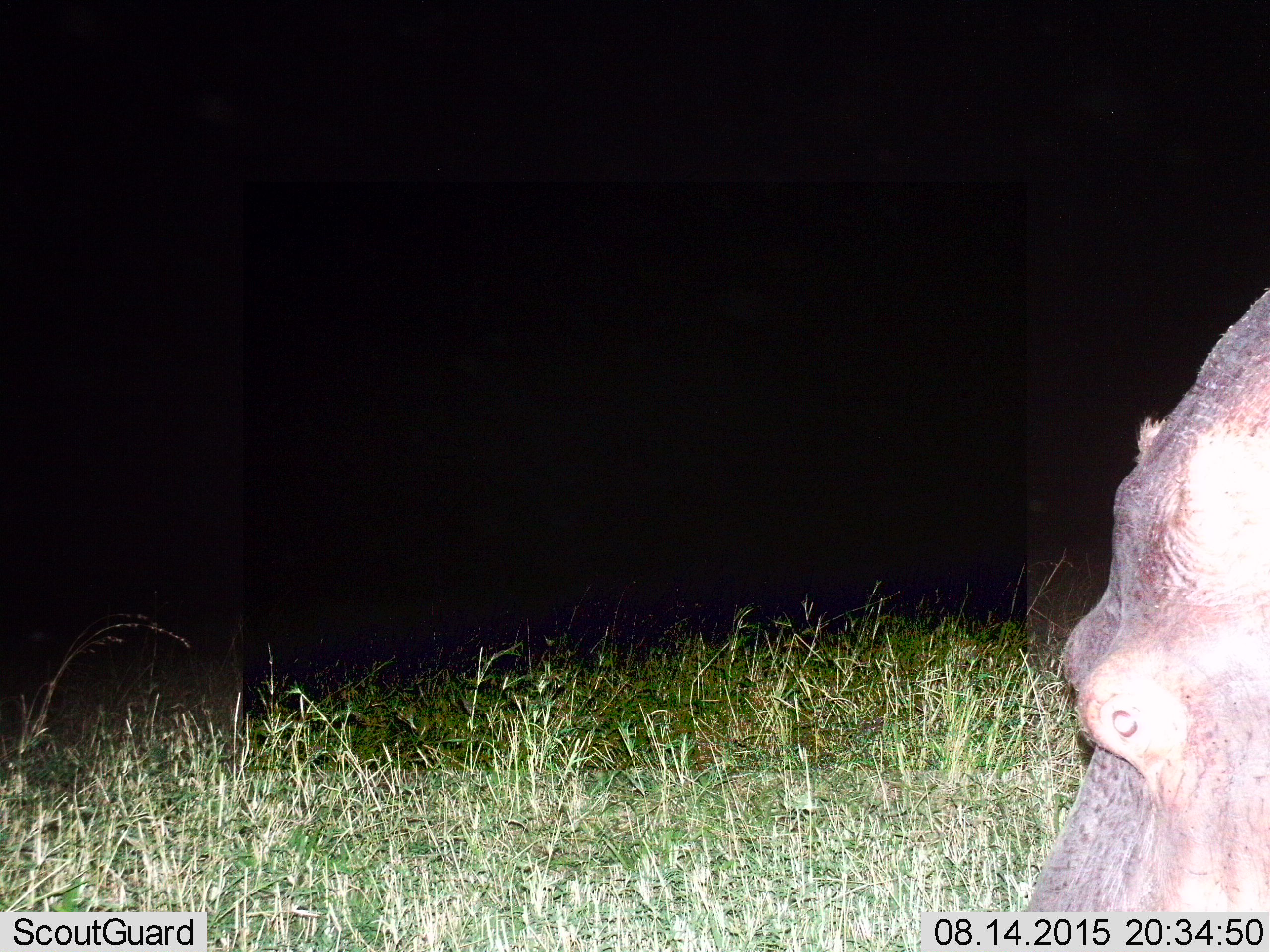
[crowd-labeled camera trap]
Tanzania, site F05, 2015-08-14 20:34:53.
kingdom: Animalia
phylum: Chordata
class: Mammalia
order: Artiodactyla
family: Hippopotamidae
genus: Hippopotamus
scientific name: Hippopotamus amphibius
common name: hippopotamus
Hippopotamus (Hippopotamus amphibius), count 1. Behavior (volunteer vote fractions): standing 38%, resting 0%, moving 23%, interacting 0%. Young present (vote fraction): 0%. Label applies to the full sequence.